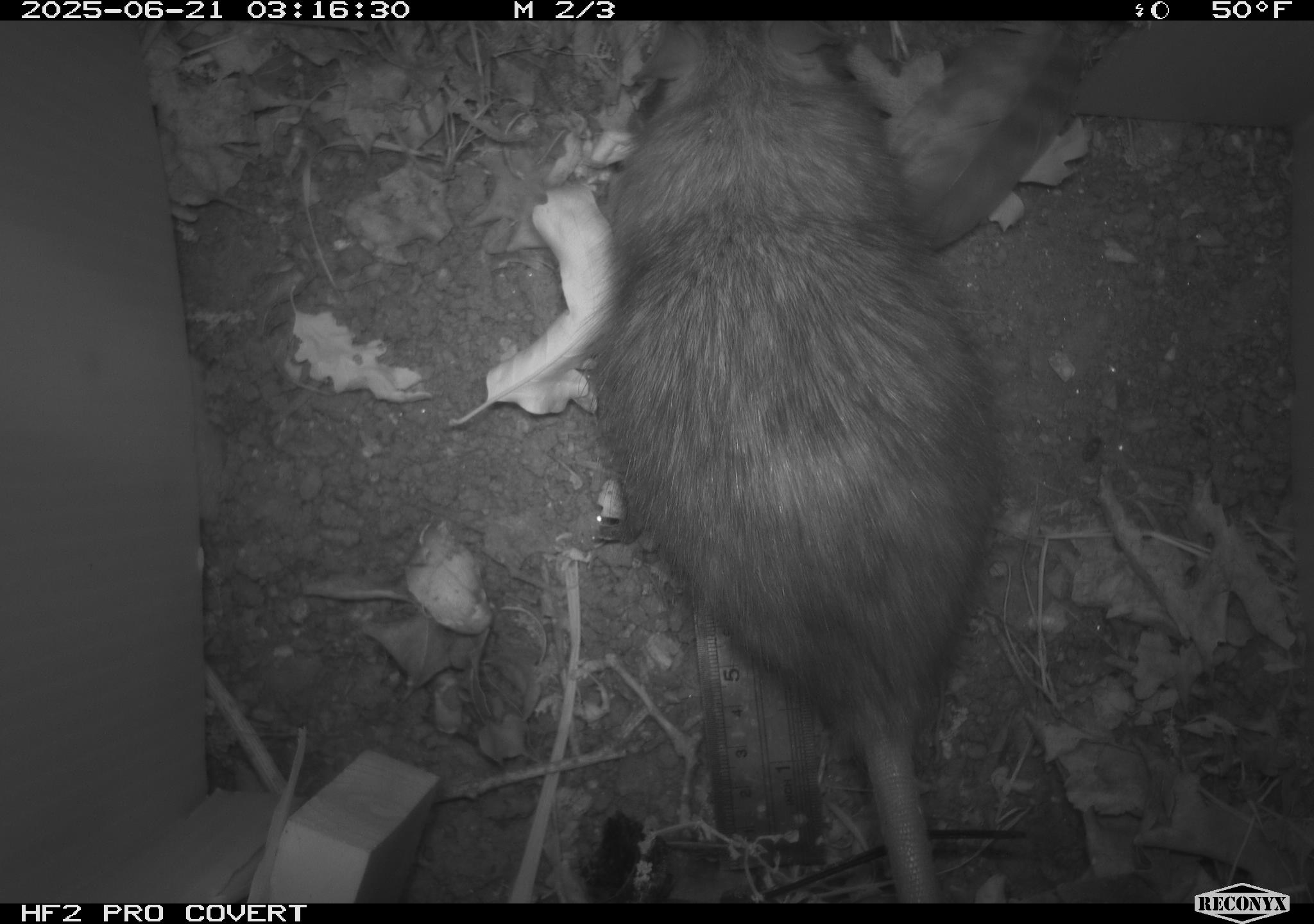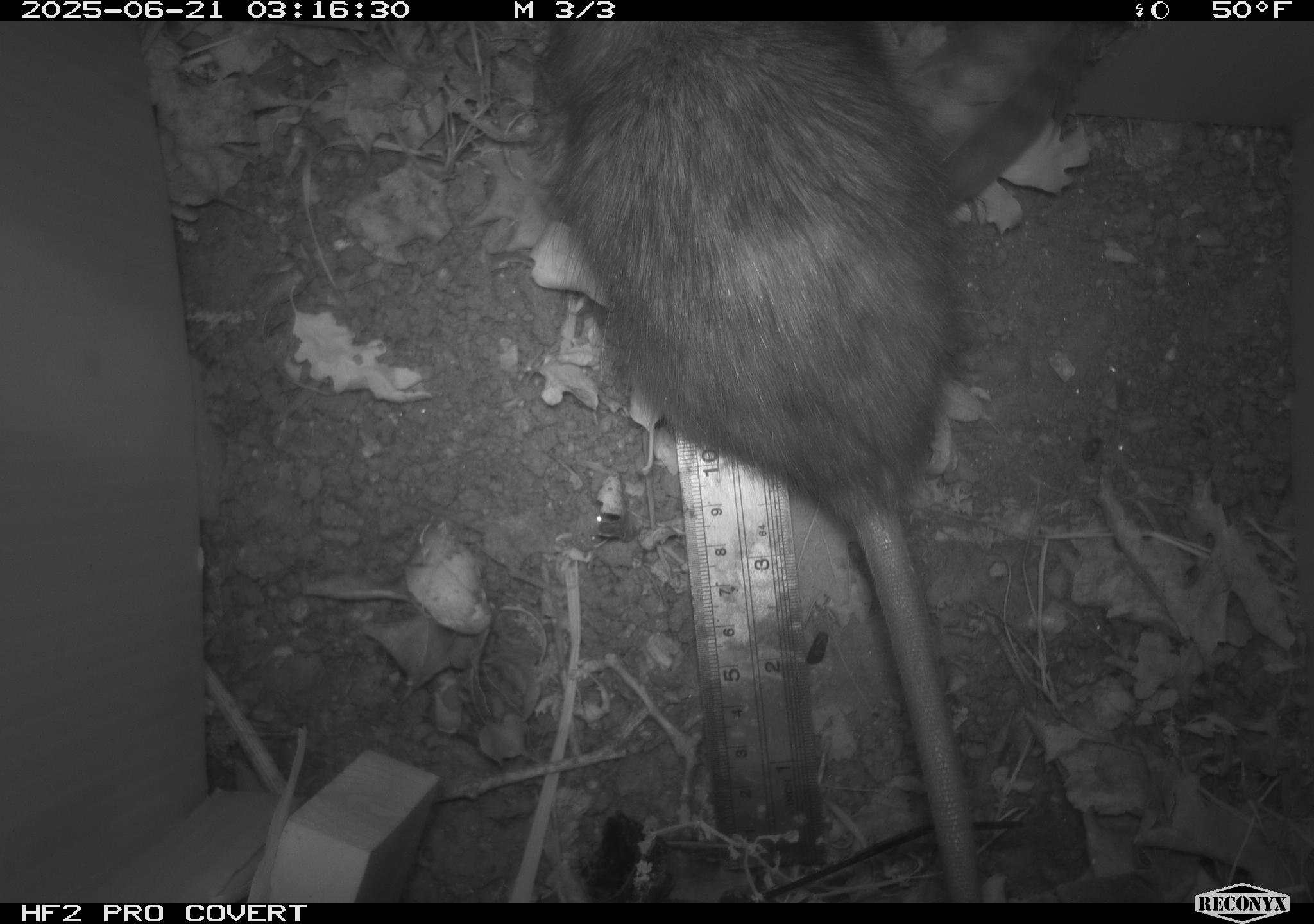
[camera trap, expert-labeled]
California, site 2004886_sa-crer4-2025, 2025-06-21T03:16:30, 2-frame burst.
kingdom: Animalia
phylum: Chordata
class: Mammalia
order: Rodentia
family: Muridae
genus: Rattus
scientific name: Rattus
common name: rat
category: rattus species